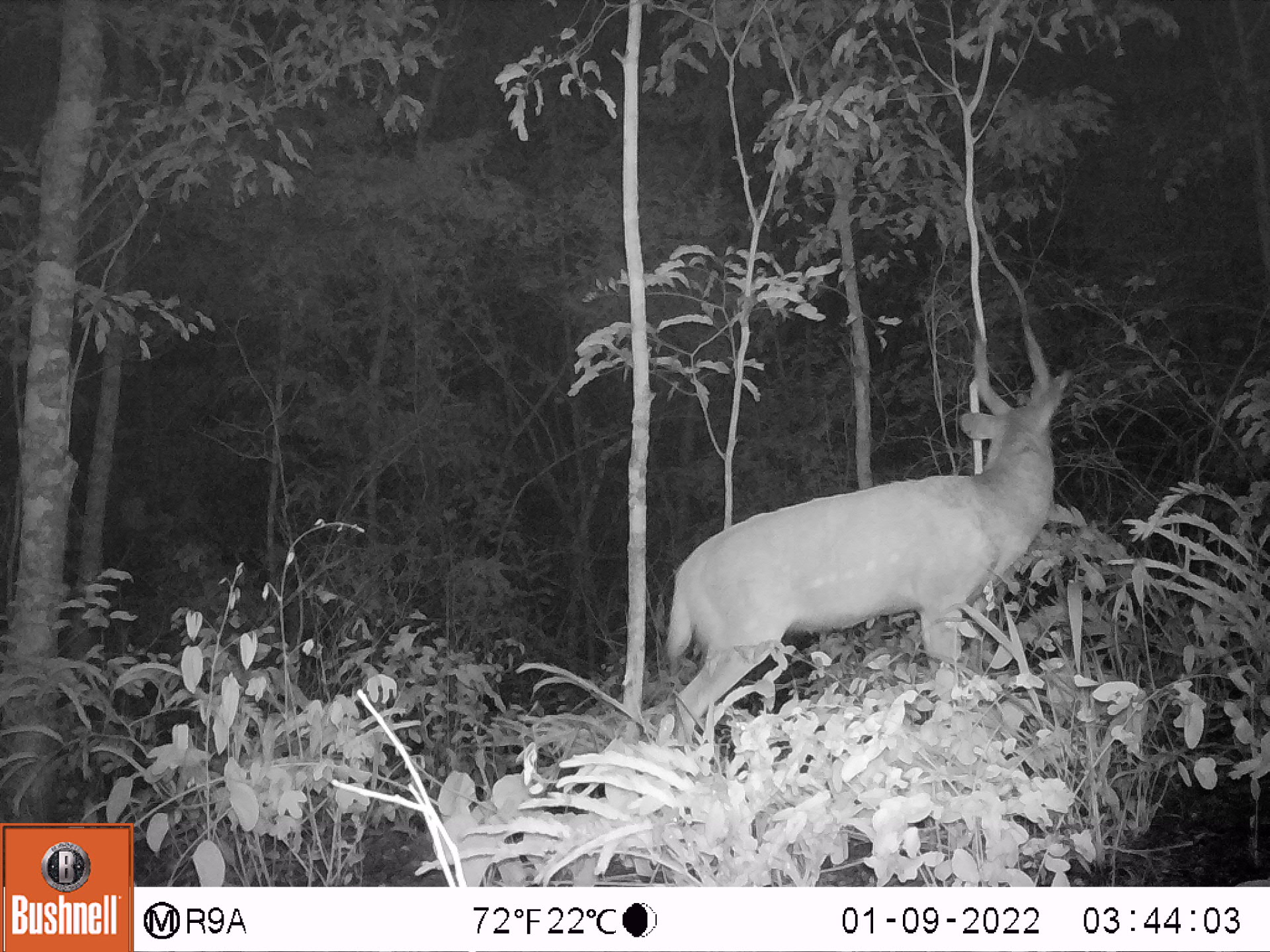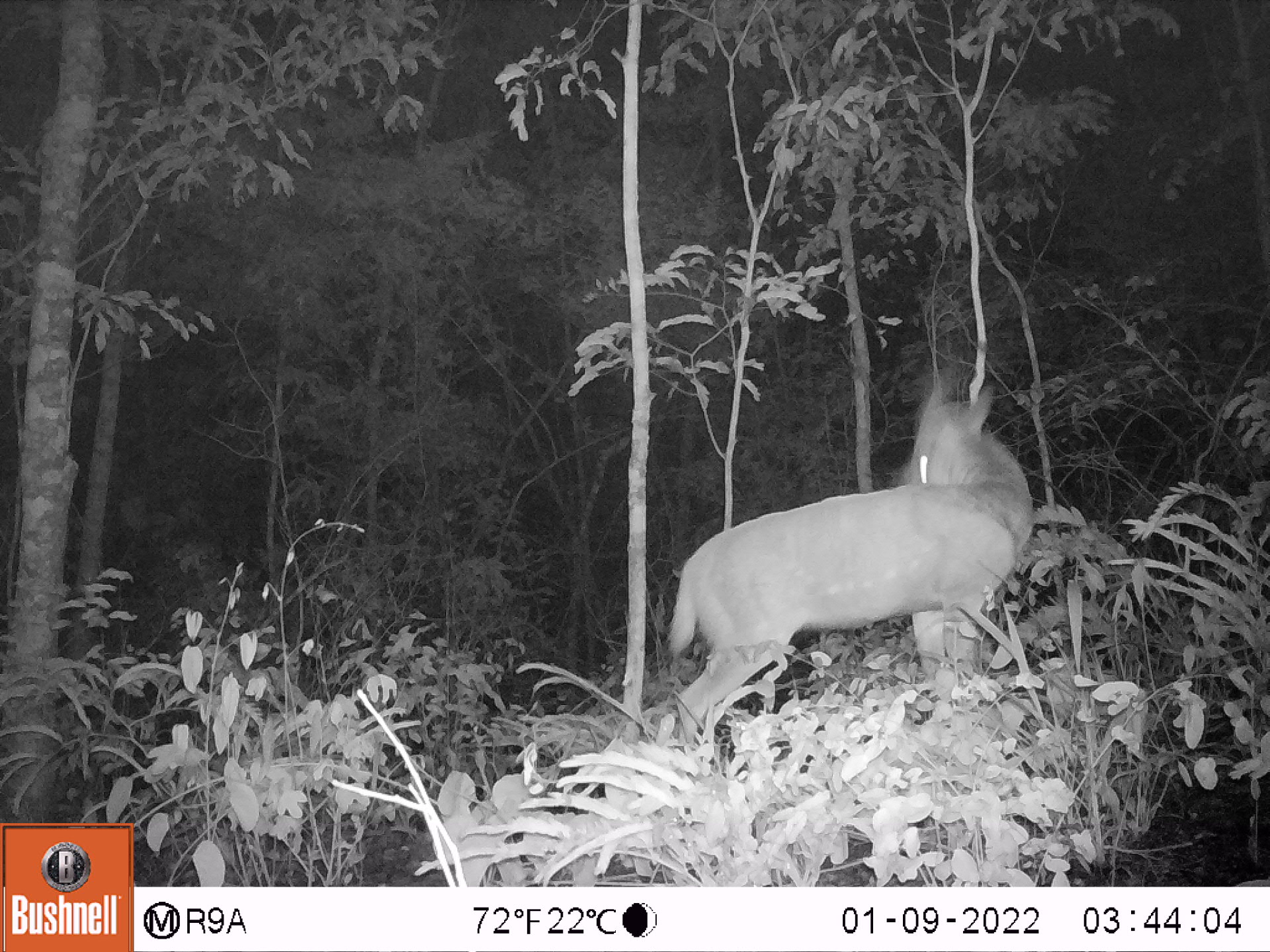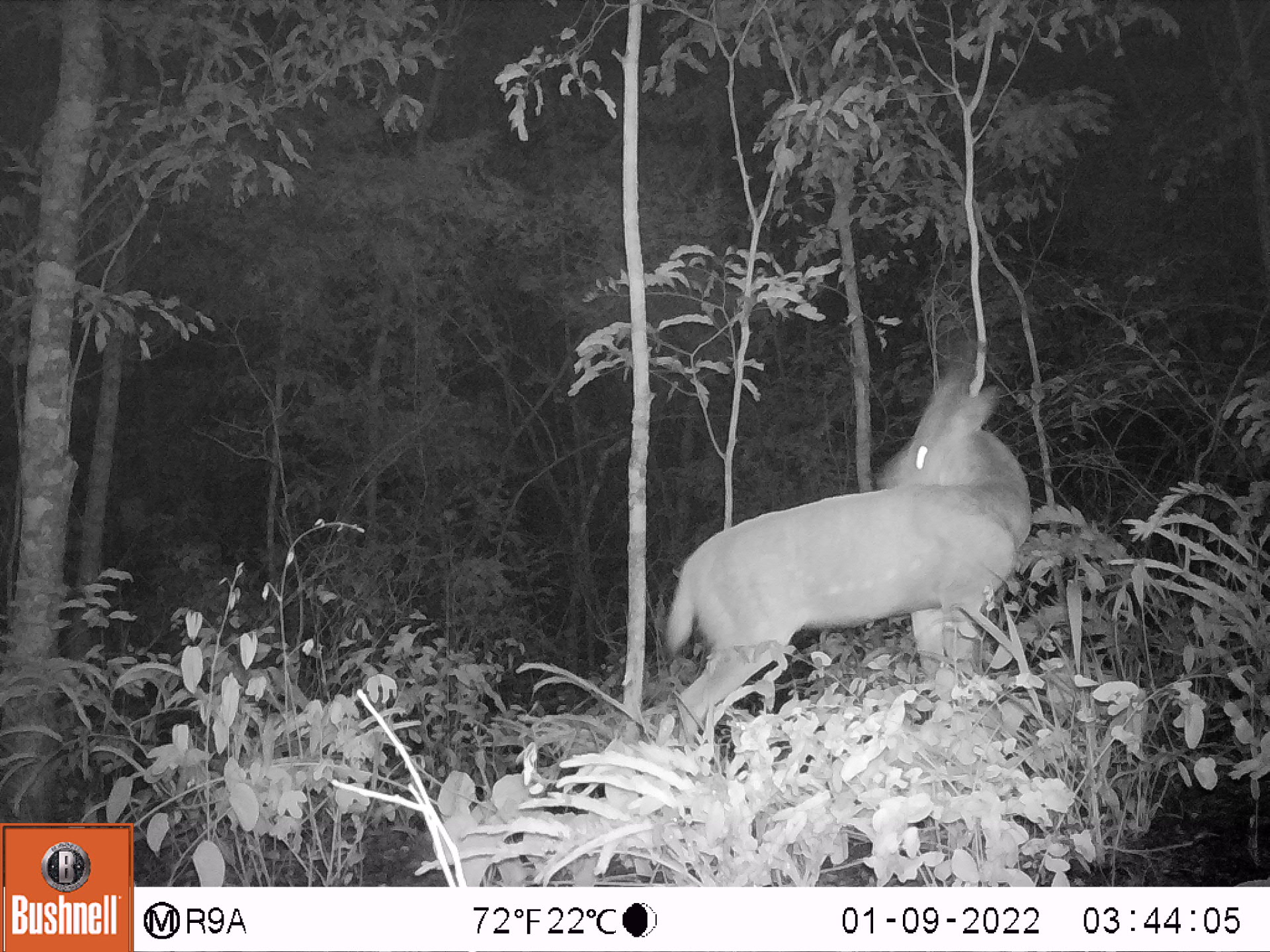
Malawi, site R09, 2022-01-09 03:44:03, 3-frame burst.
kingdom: Animalia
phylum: Chordata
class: Mammalia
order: Artiodactyla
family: Bovidae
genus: Tragelaphus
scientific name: Tragelaphus sylvaticus sylvaticus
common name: cape bushbuck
Cape bushbuck (Tragelaphus sylvaticus sylvaticus), count 1.